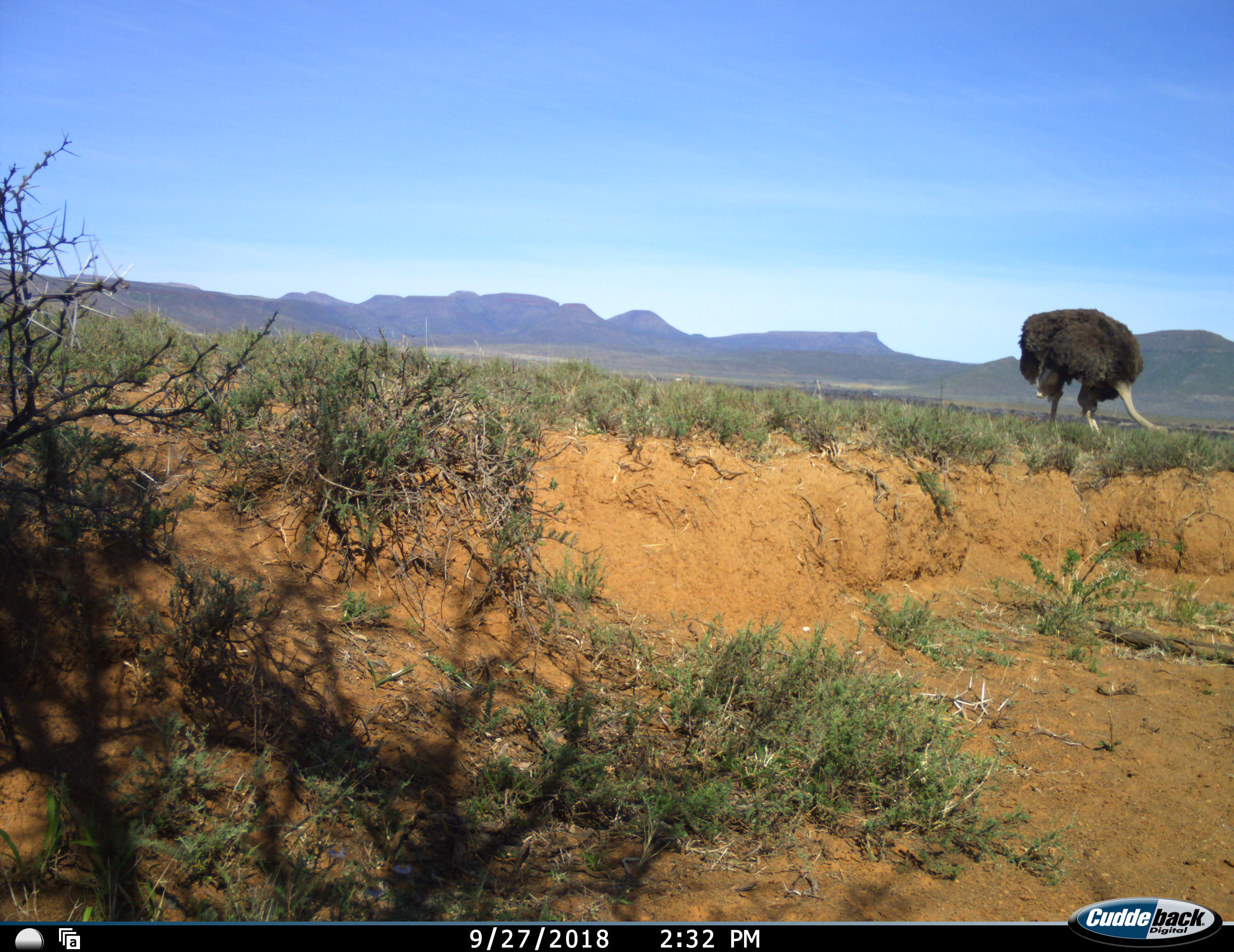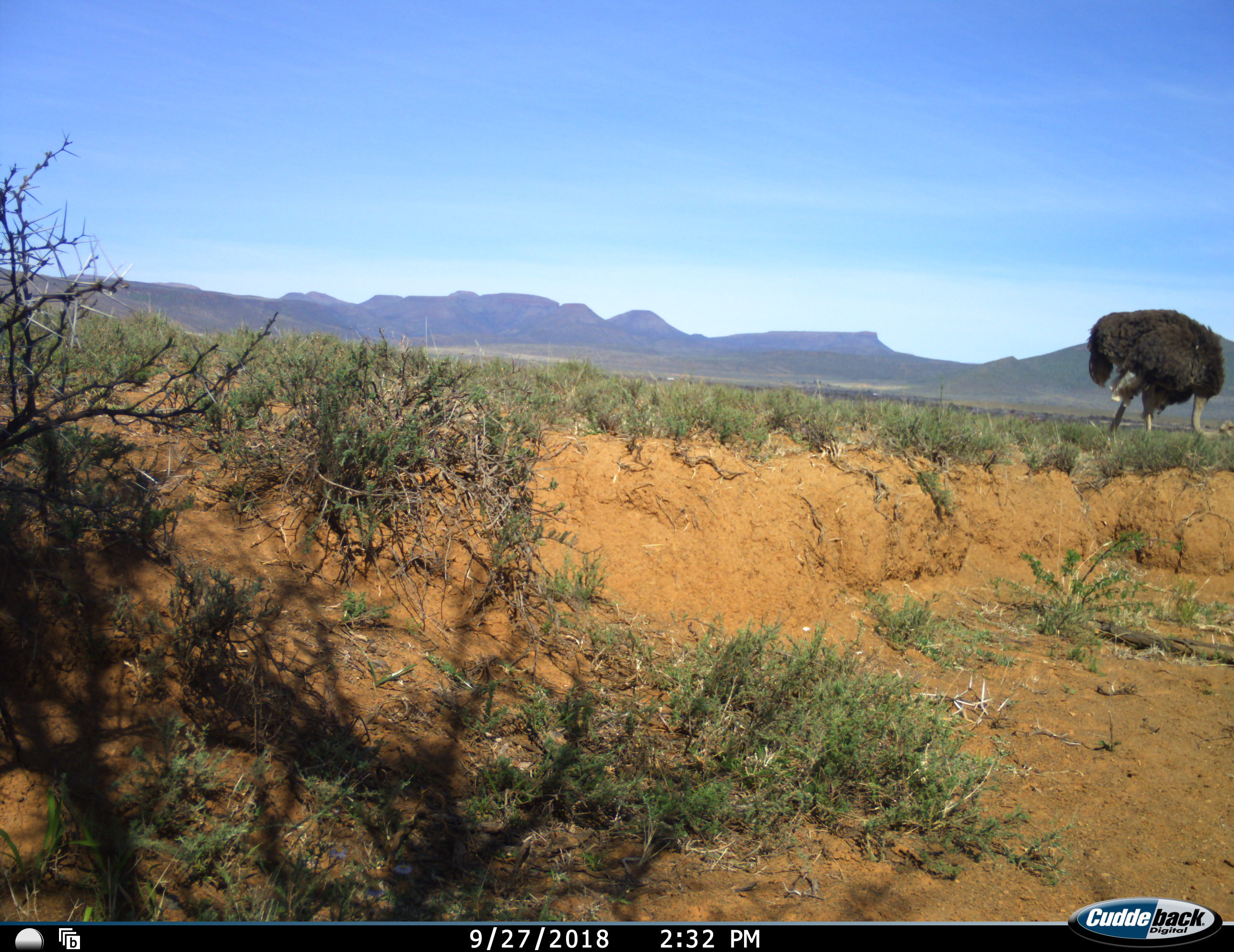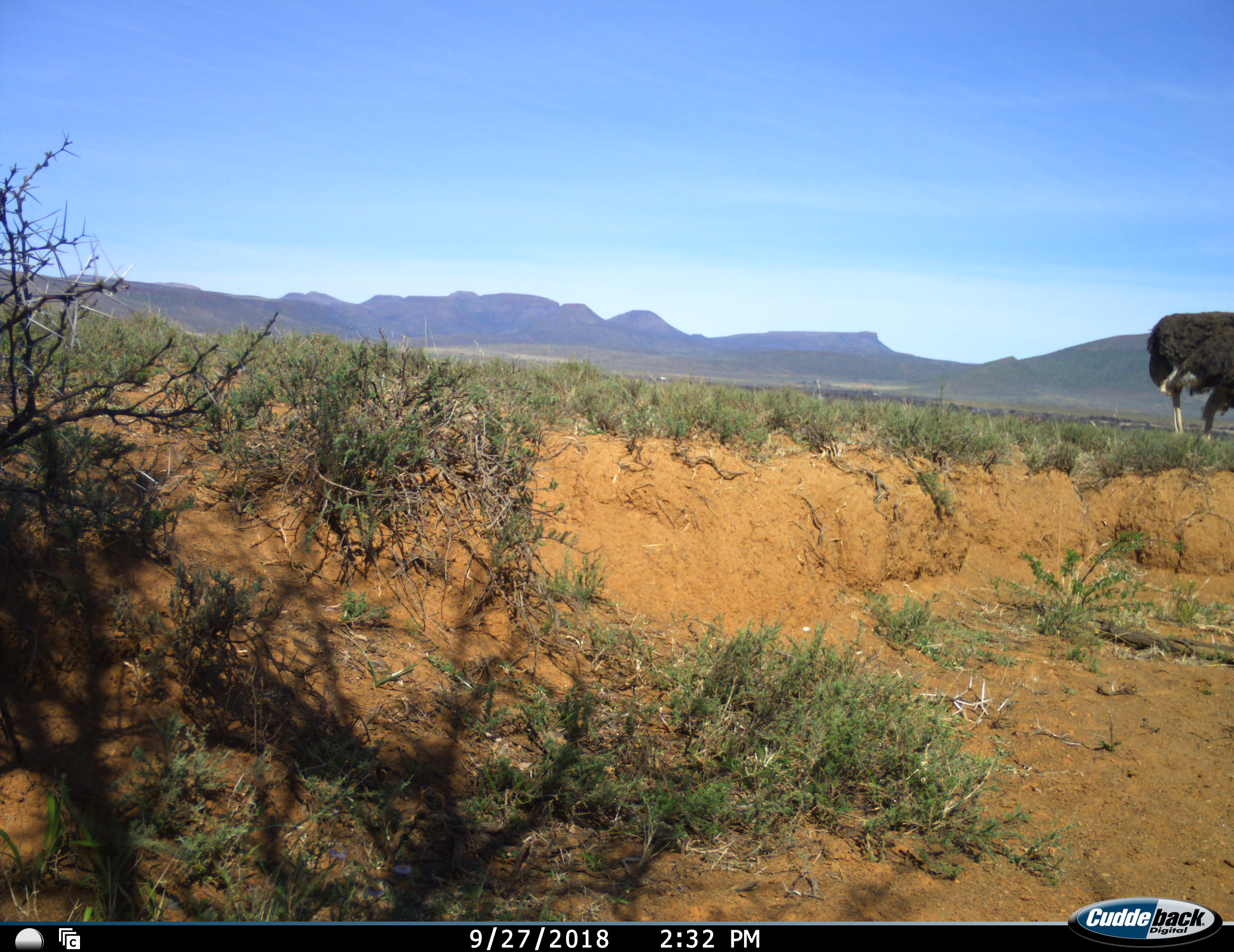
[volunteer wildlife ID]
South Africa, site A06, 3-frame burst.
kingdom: Animalia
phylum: Chordata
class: Aves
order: Struthioniformes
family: Struthionidae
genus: Struthio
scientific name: Struthio camelus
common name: ostrich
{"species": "ostrich (Struthio camelus)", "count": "1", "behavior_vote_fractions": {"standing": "10%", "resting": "0%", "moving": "60%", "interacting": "0%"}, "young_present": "0%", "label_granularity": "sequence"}